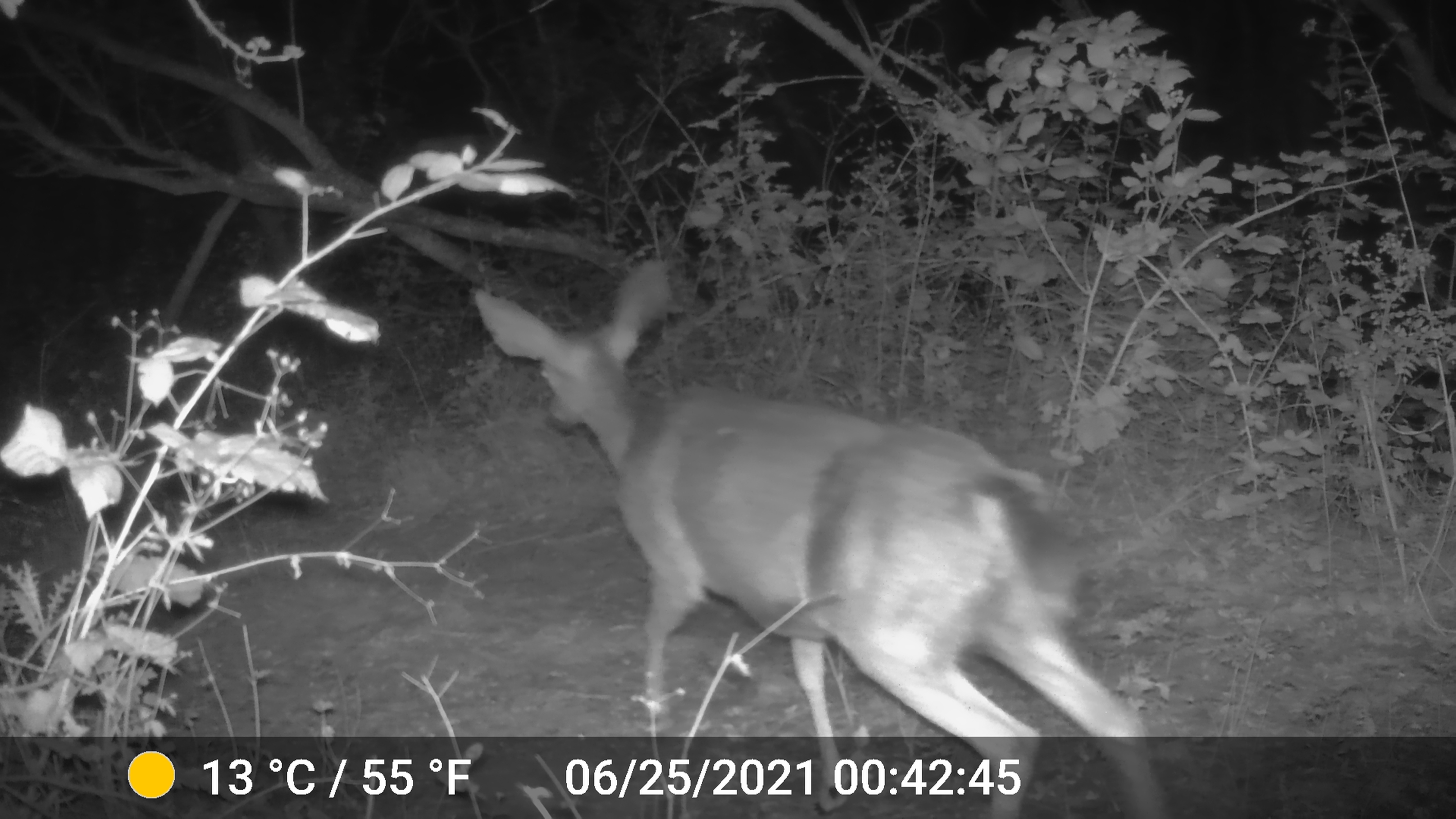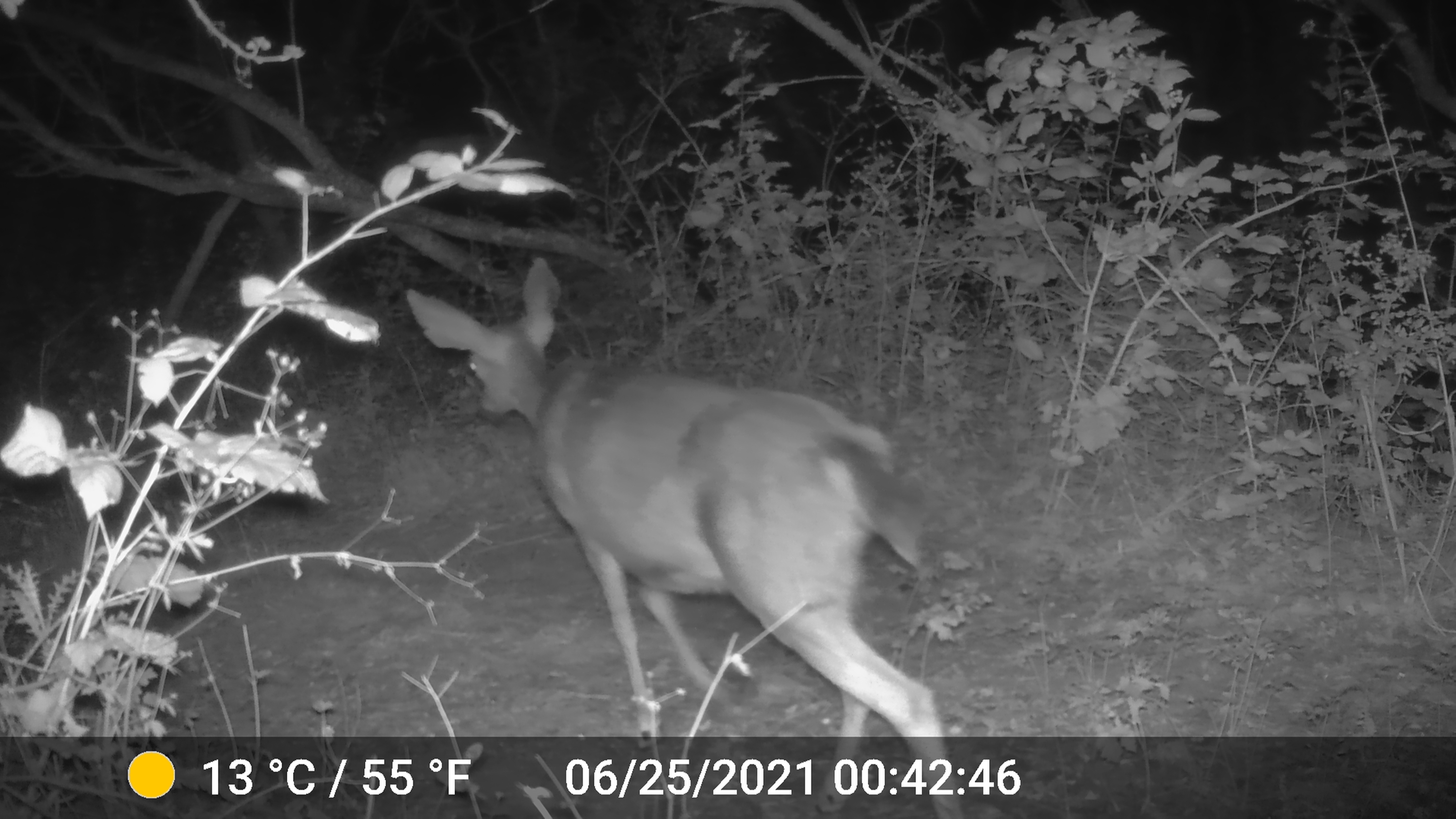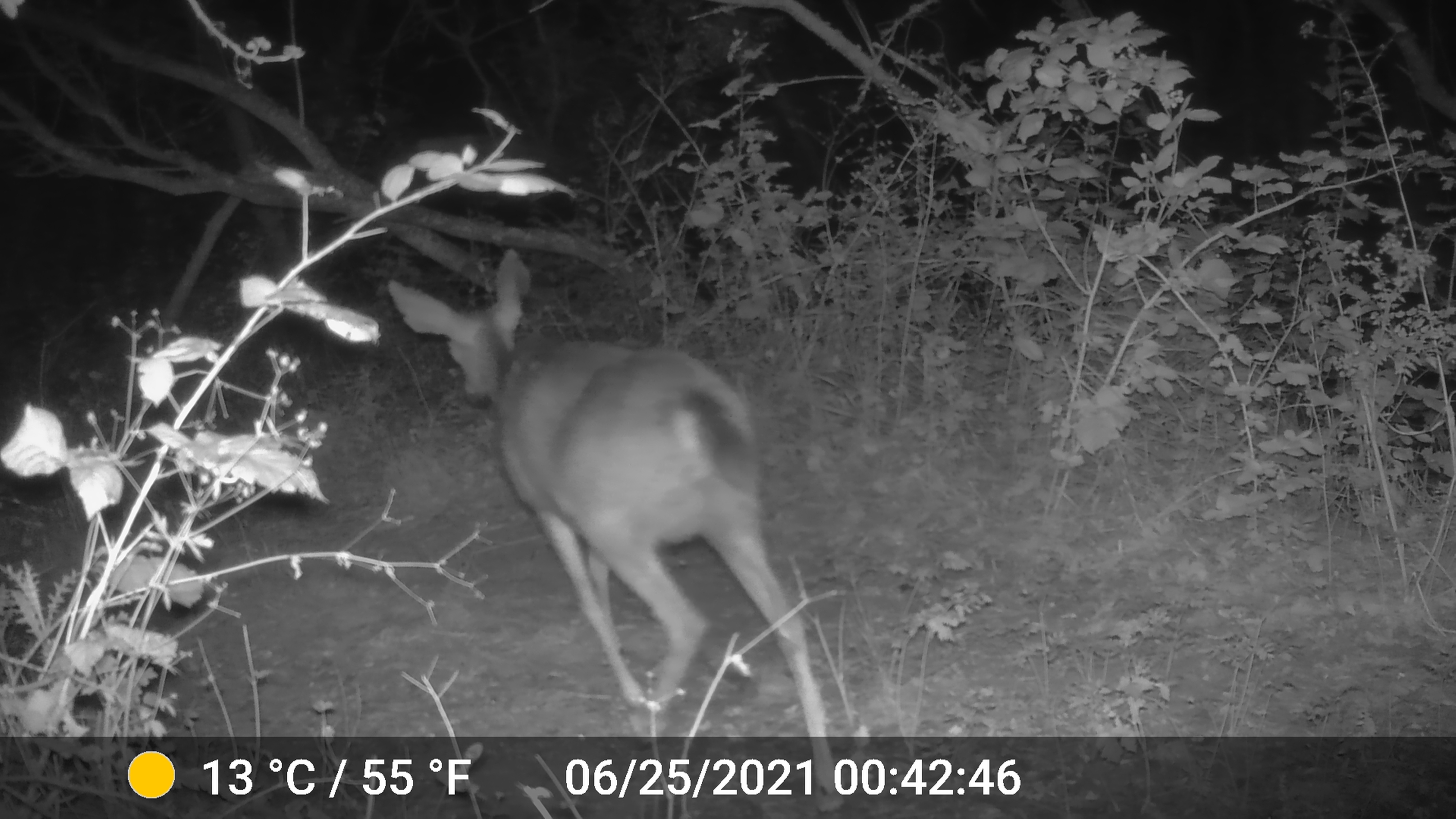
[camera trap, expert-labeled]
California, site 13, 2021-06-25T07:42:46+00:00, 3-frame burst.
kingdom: Animalia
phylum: Chordata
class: Mammalia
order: Artiodactyla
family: Cervidae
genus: Odocoileus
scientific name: Odocoileus hemionus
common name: mule deer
Mule deer (Odocoileus hemionus).